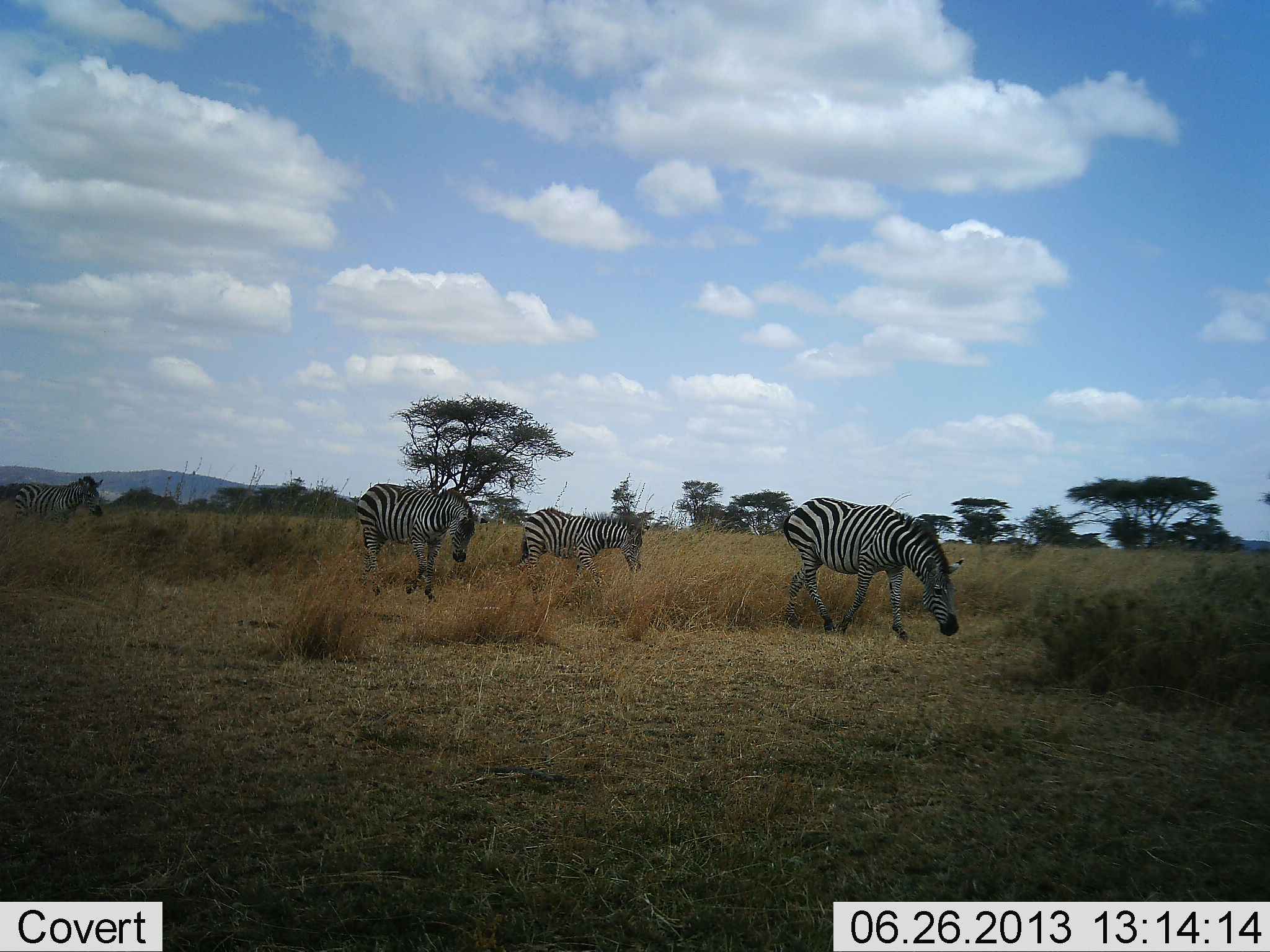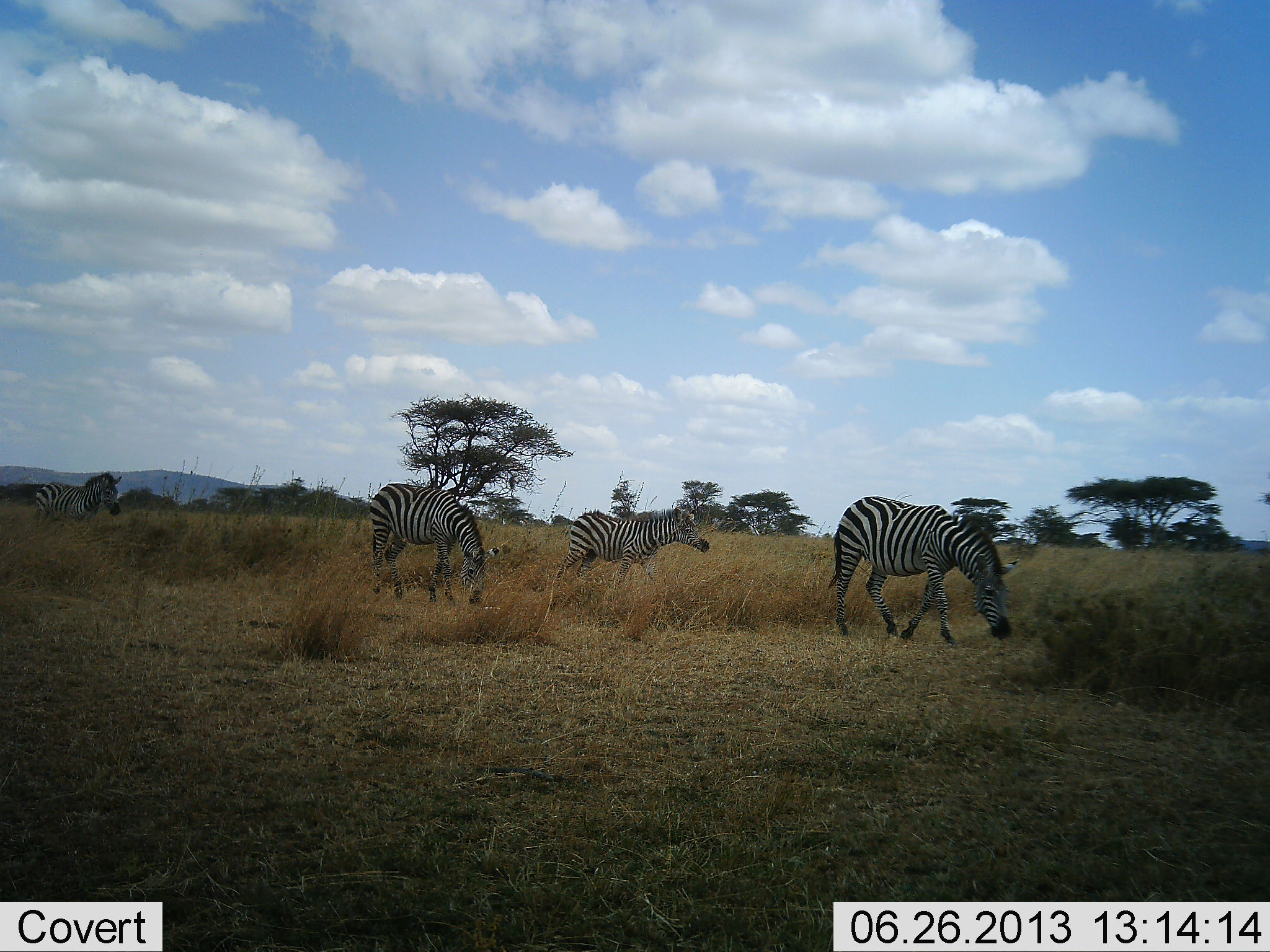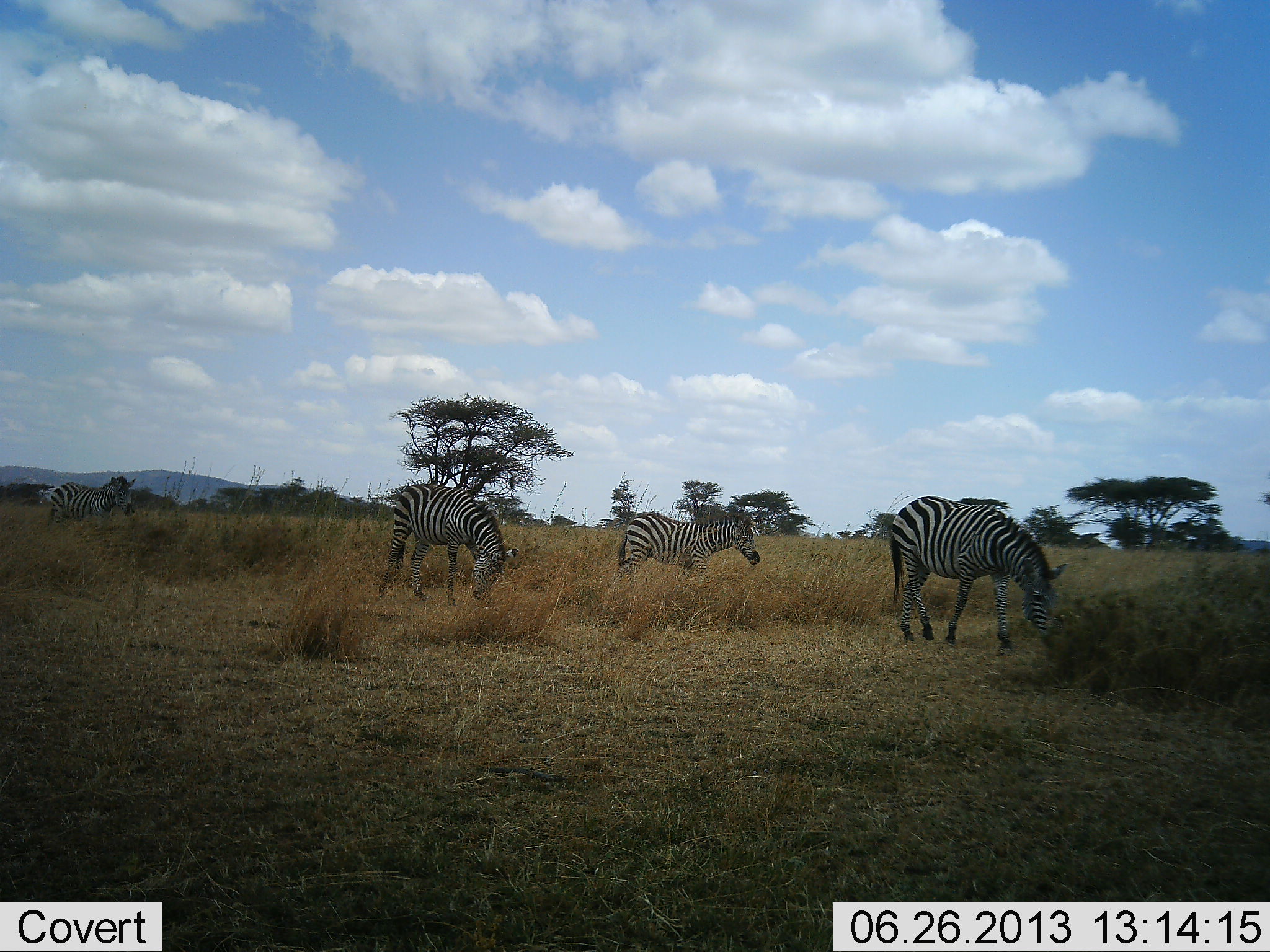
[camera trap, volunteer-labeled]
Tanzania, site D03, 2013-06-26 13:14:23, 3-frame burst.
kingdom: Animalia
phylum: Chordata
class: Mammalia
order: Perissodactyla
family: Equidae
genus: Equus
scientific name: Equus quagga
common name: plains zebra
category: zebra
Zebra (plains zebra) (Equus quagga), count 4. Behavior (volunteer vote fractions): standing 6%, resting 0%, moving 75%, interacting 0%. Young present (vote fraction): 0%. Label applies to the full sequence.